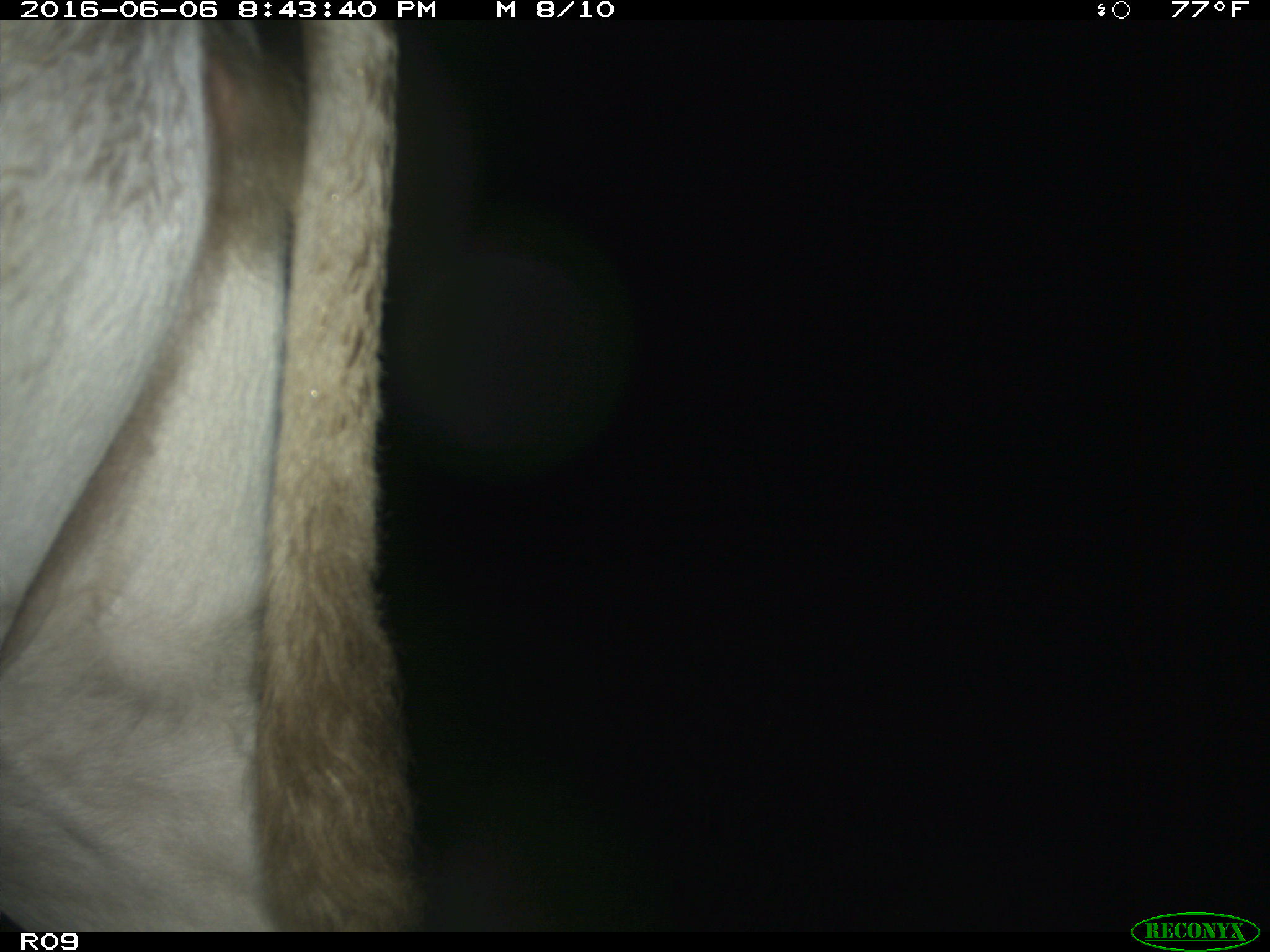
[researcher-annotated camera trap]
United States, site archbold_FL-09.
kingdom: Animalia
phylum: Chordata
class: Mammalia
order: Artiodactyla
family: Bovidae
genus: Bos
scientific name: Bos taurus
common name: domestic cow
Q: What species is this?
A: Bos taurus (domestic cow).